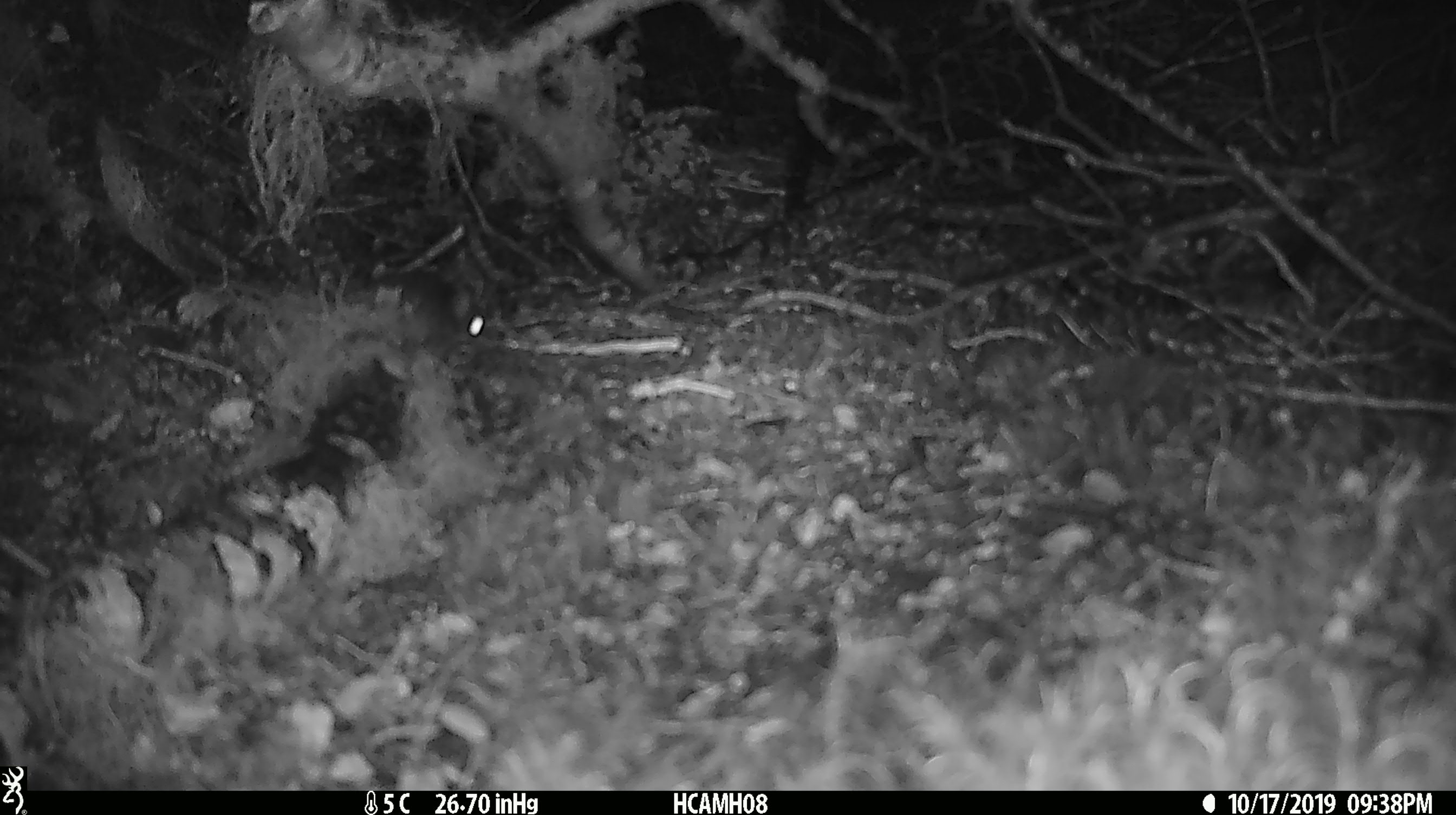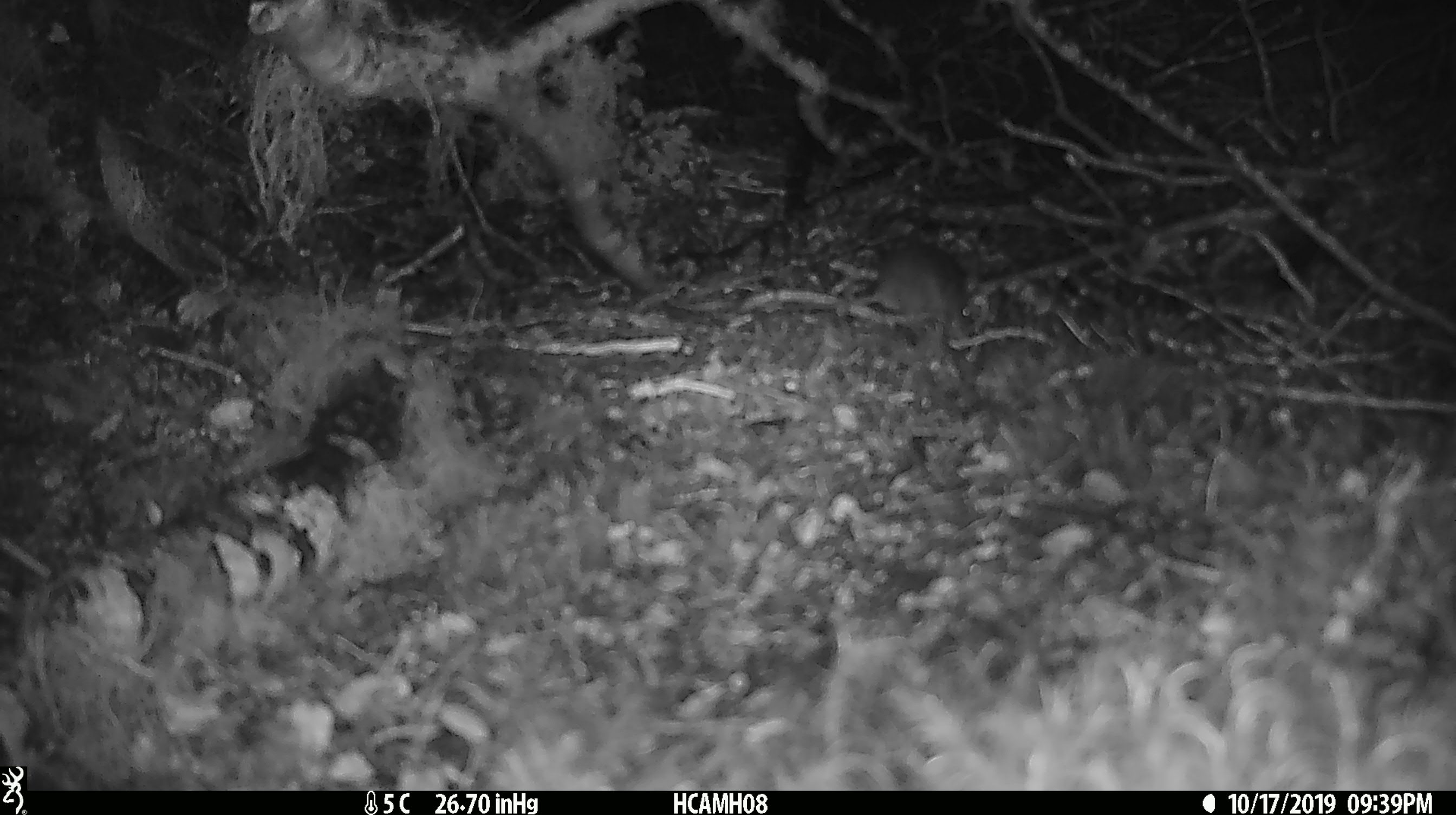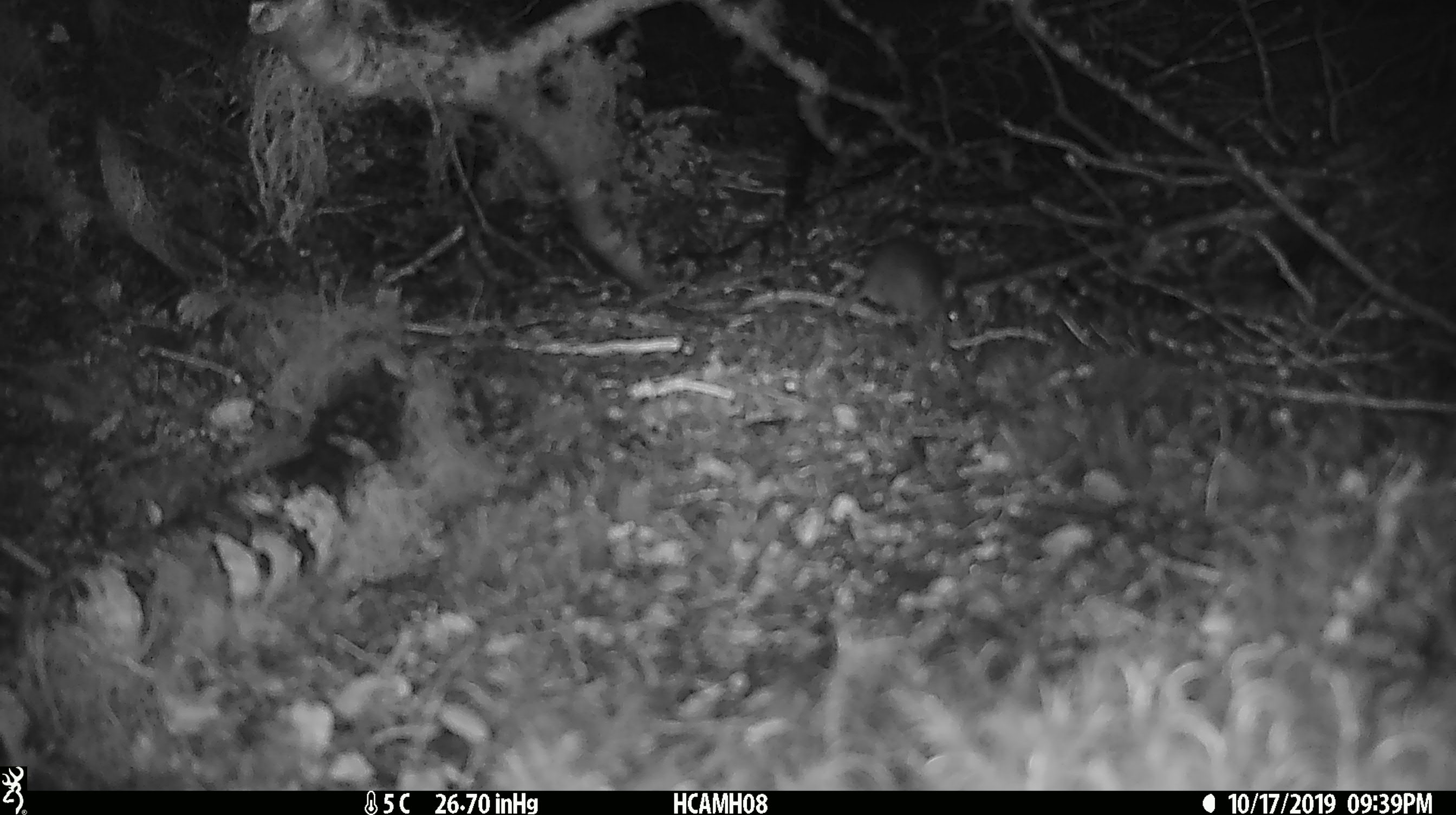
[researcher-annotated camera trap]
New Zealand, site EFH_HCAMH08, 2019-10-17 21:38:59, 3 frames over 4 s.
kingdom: Animalia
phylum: Chordata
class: Mammalia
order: Rodentia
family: Muridae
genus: Mus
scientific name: Mus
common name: mouse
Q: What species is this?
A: Mouse (Mus).